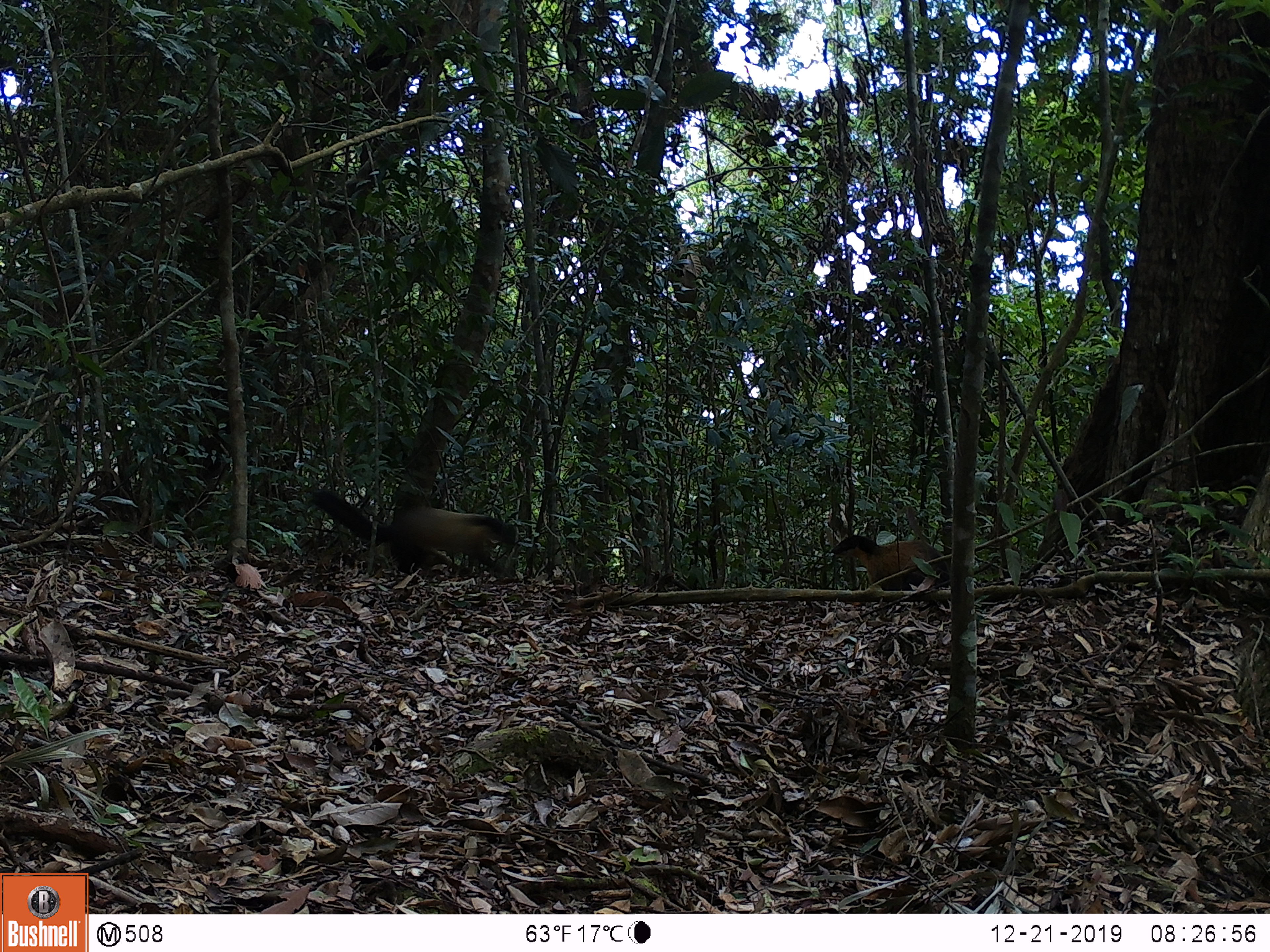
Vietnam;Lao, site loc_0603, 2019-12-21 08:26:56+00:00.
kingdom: Animalia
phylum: Chordata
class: Mammalia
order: Carnivora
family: Mustelidae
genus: Martes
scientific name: Martes flavigula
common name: yellow-throated marten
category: yellow throated marten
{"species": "yellow throated marten (yellow-throated marten) (Martes flavigula)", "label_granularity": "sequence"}